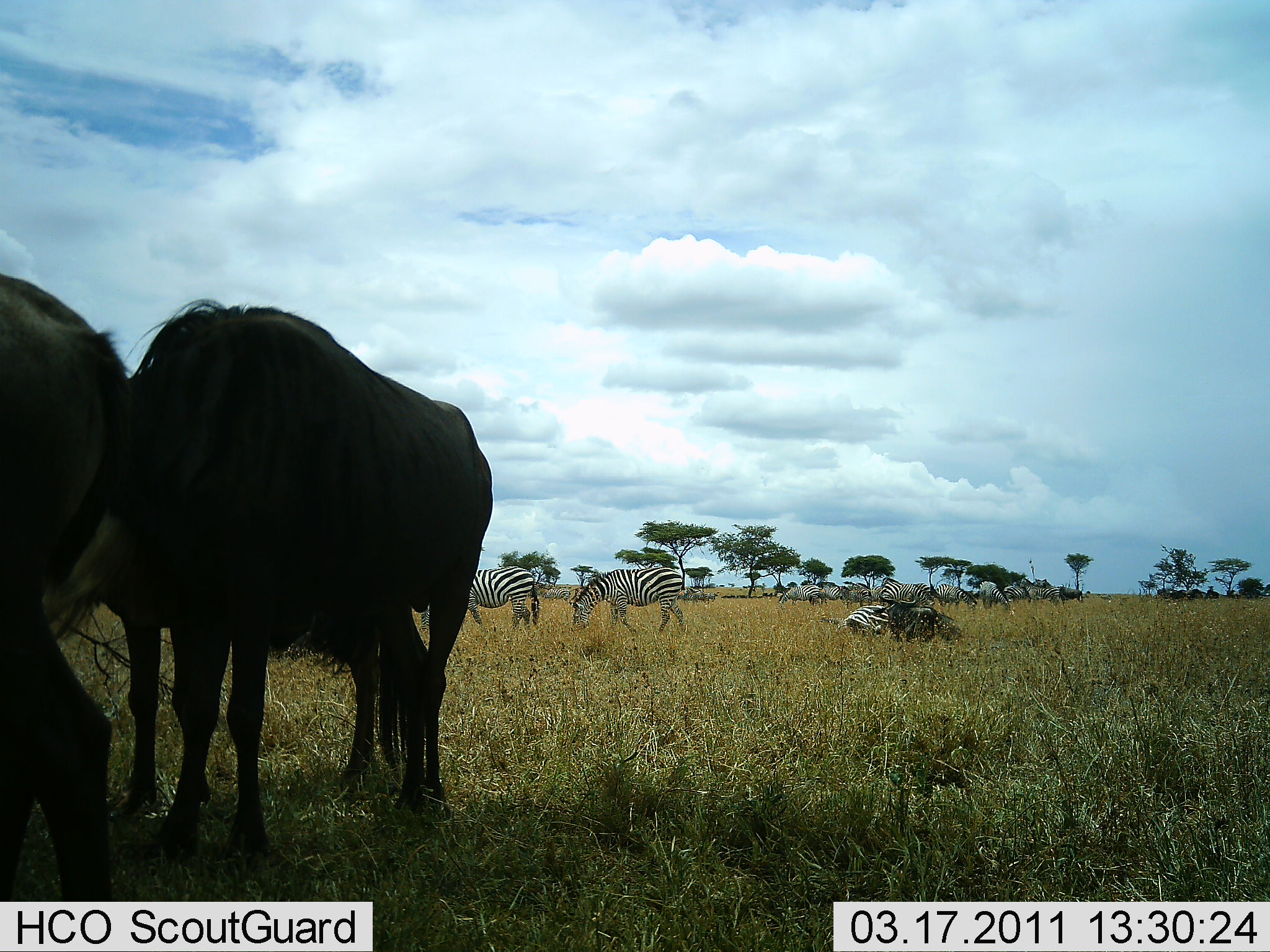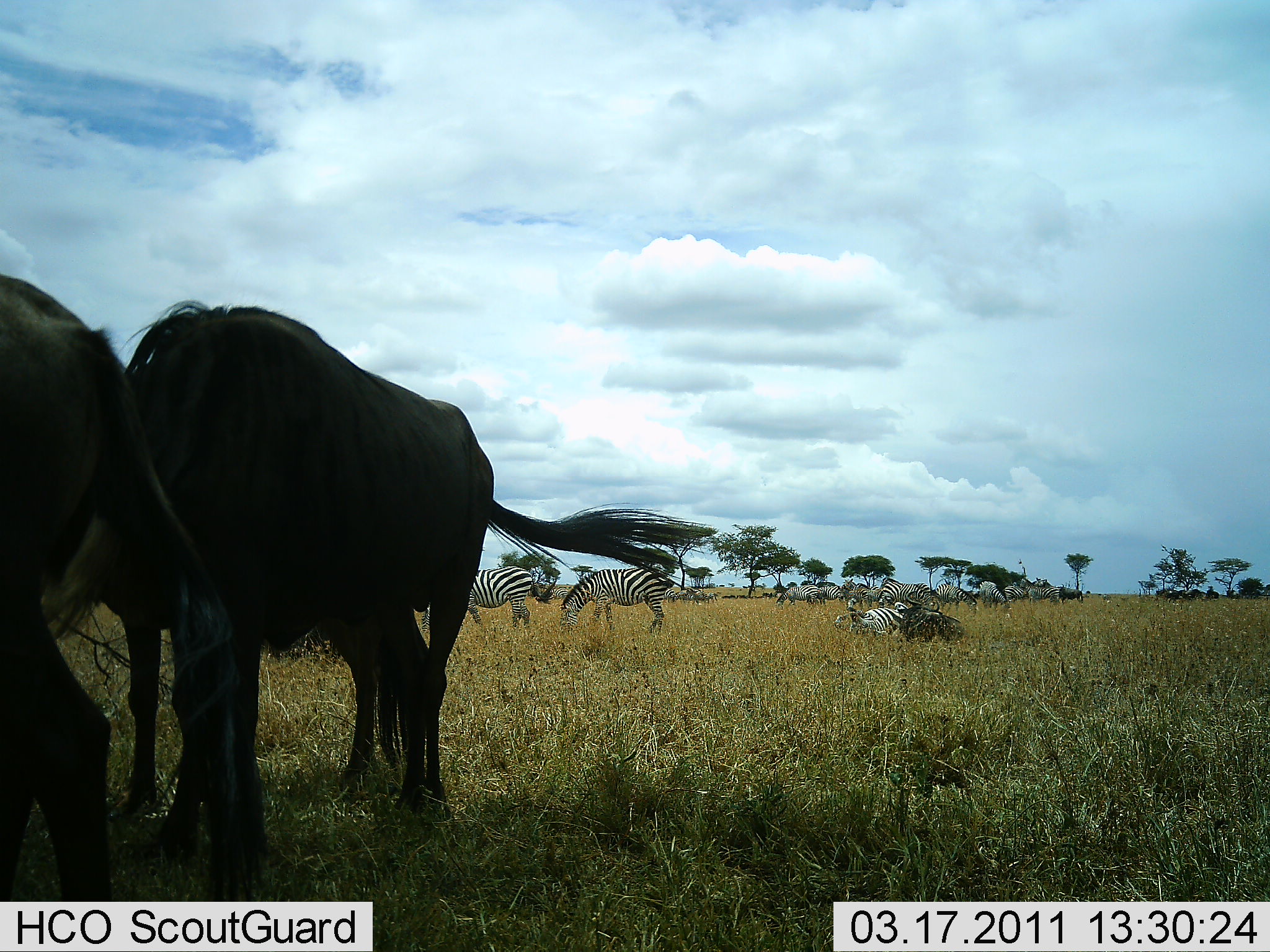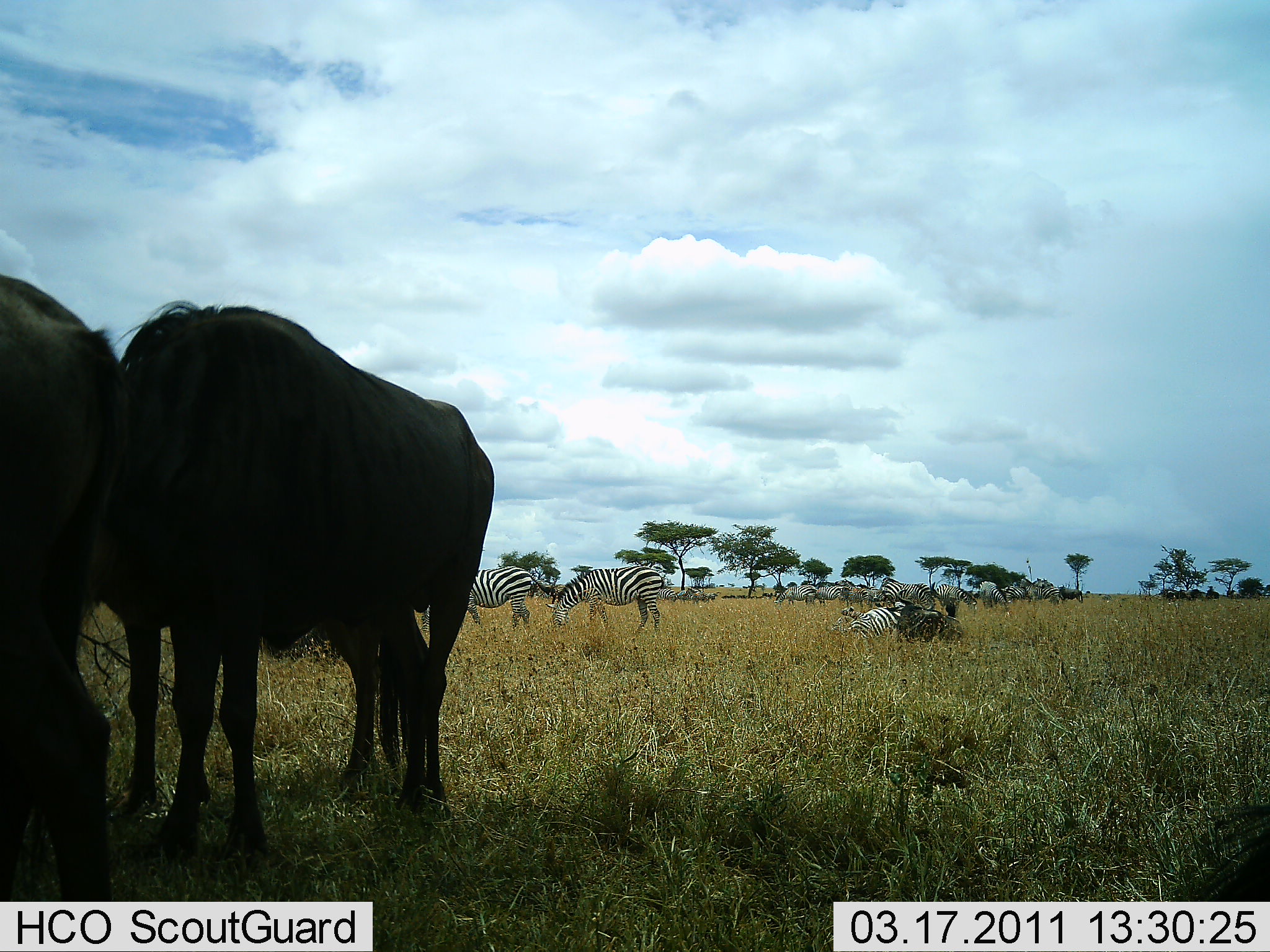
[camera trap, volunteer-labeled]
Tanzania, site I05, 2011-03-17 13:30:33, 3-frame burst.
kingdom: Animalia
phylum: Chordata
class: Mammalia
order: Artiodactyla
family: Bovidae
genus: Connochaetes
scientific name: Connochaetes taurinus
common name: blue wildebeest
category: wildebeest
Wildebeest (blue wildebeest) (Connochaetes taurinus), count 3. Behavior (volunteer vote fractions): standing 80%, resting 20%, moving 0%, interacting 0%. Young present (vote fraction): 0%. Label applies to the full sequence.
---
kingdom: Animalia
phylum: Chordata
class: Mammalia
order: Perissodactyla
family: Equidae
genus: Equus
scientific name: Equus quagga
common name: plains zebra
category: zebra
Zebra (plains zebra) (Equus quagga), count 5. Behavior (volunteer vote fractions): standing 50%, resting 50%, moving 10%, interacting 0%. Young present (vote fraction): 0%. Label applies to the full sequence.